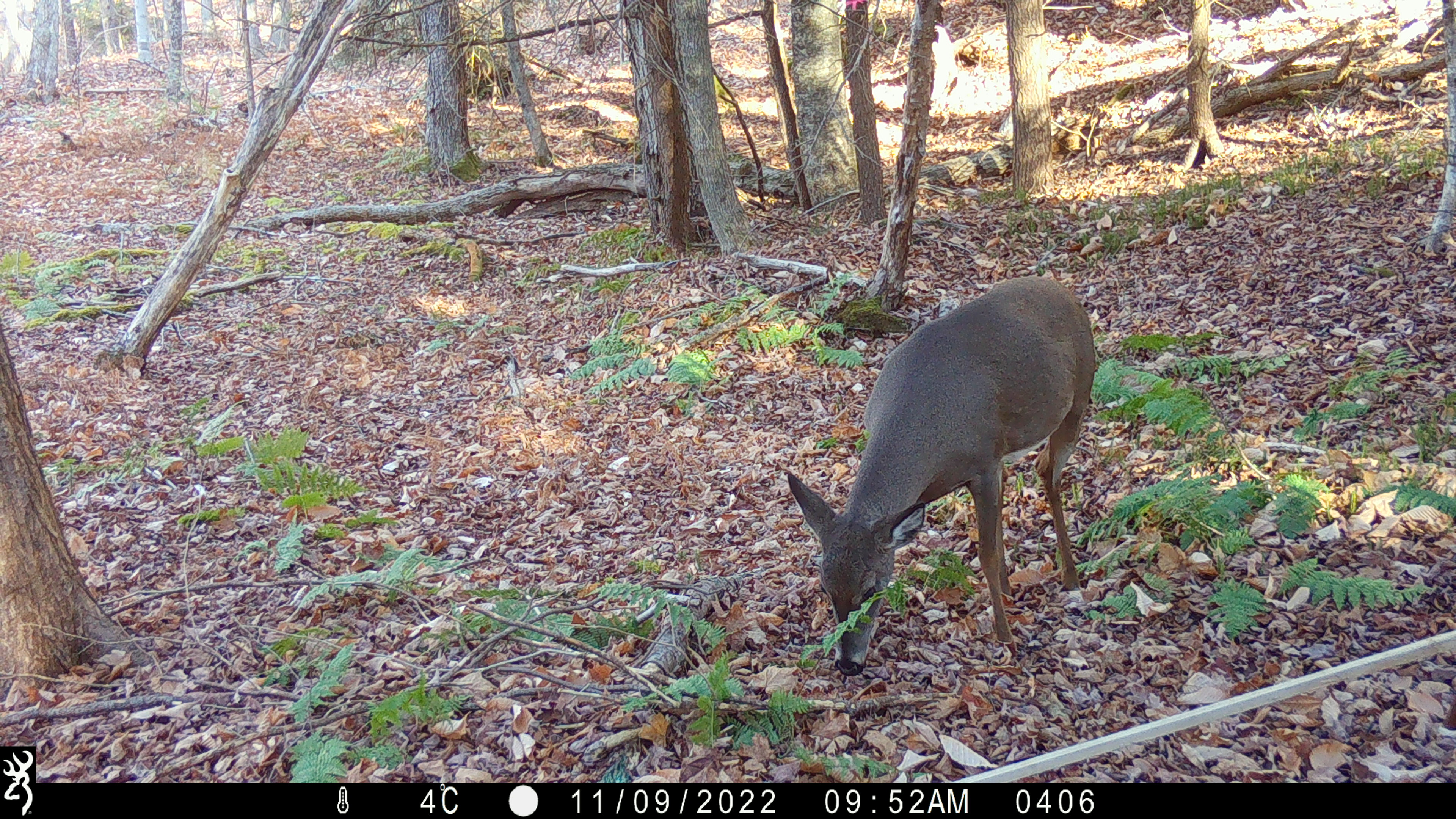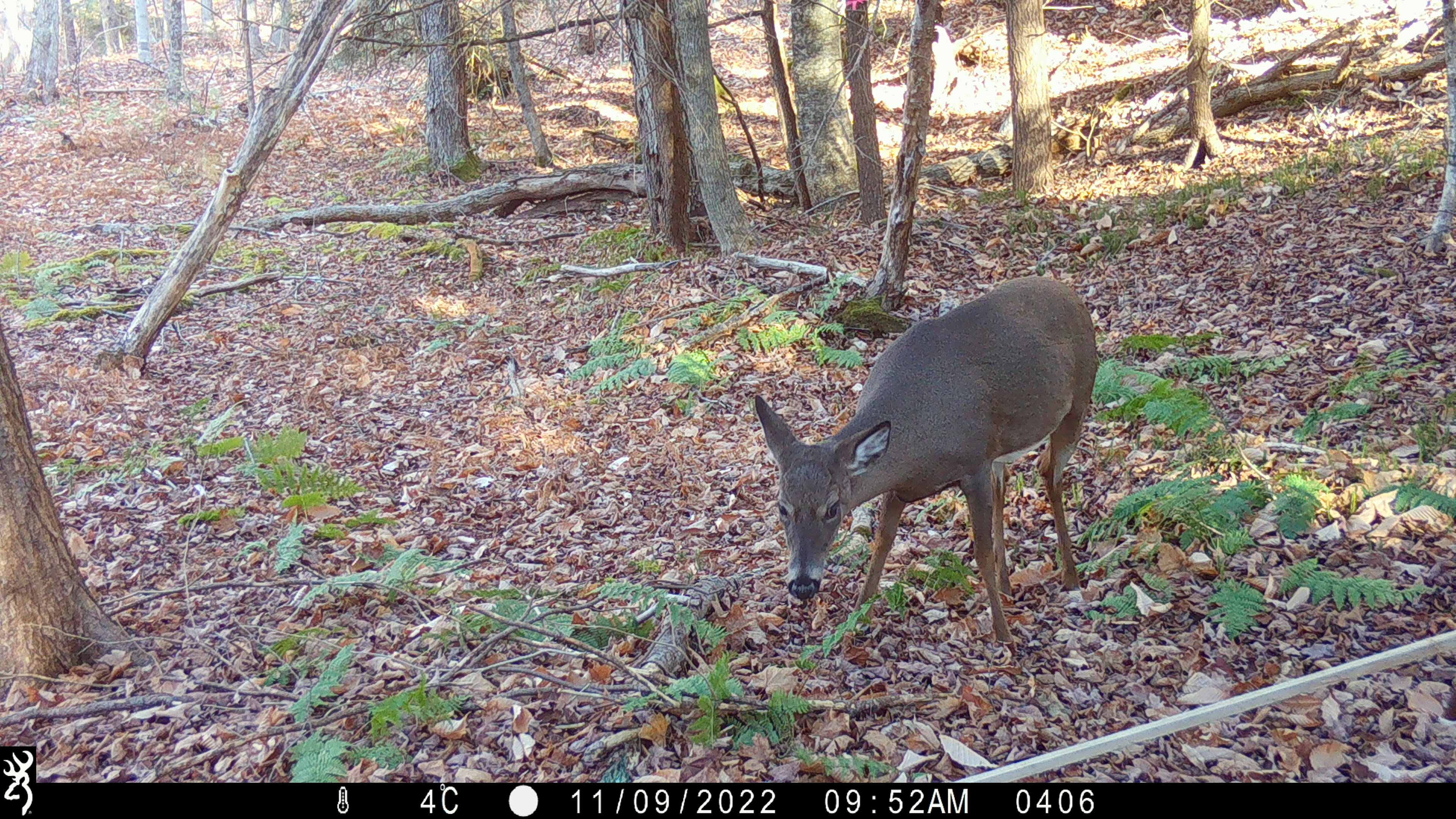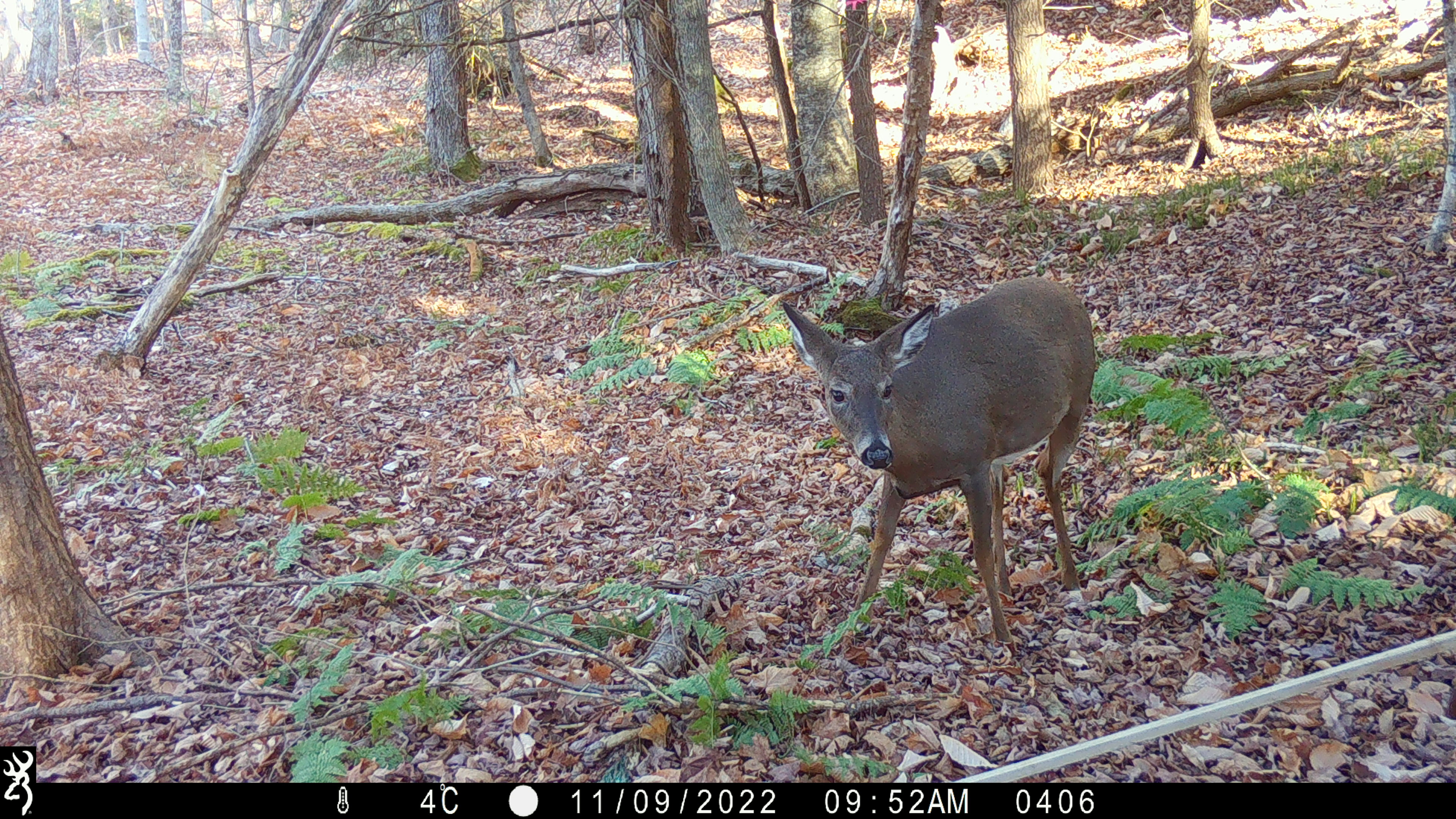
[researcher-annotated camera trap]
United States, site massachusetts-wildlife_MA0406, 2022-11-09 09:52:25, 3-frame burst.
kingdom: Animalia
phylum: Chordata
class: Mammalia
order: Artiodactyla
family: Cervidae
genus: Odocoileus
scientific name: Odocoileus virginianus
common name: white-tailed deer